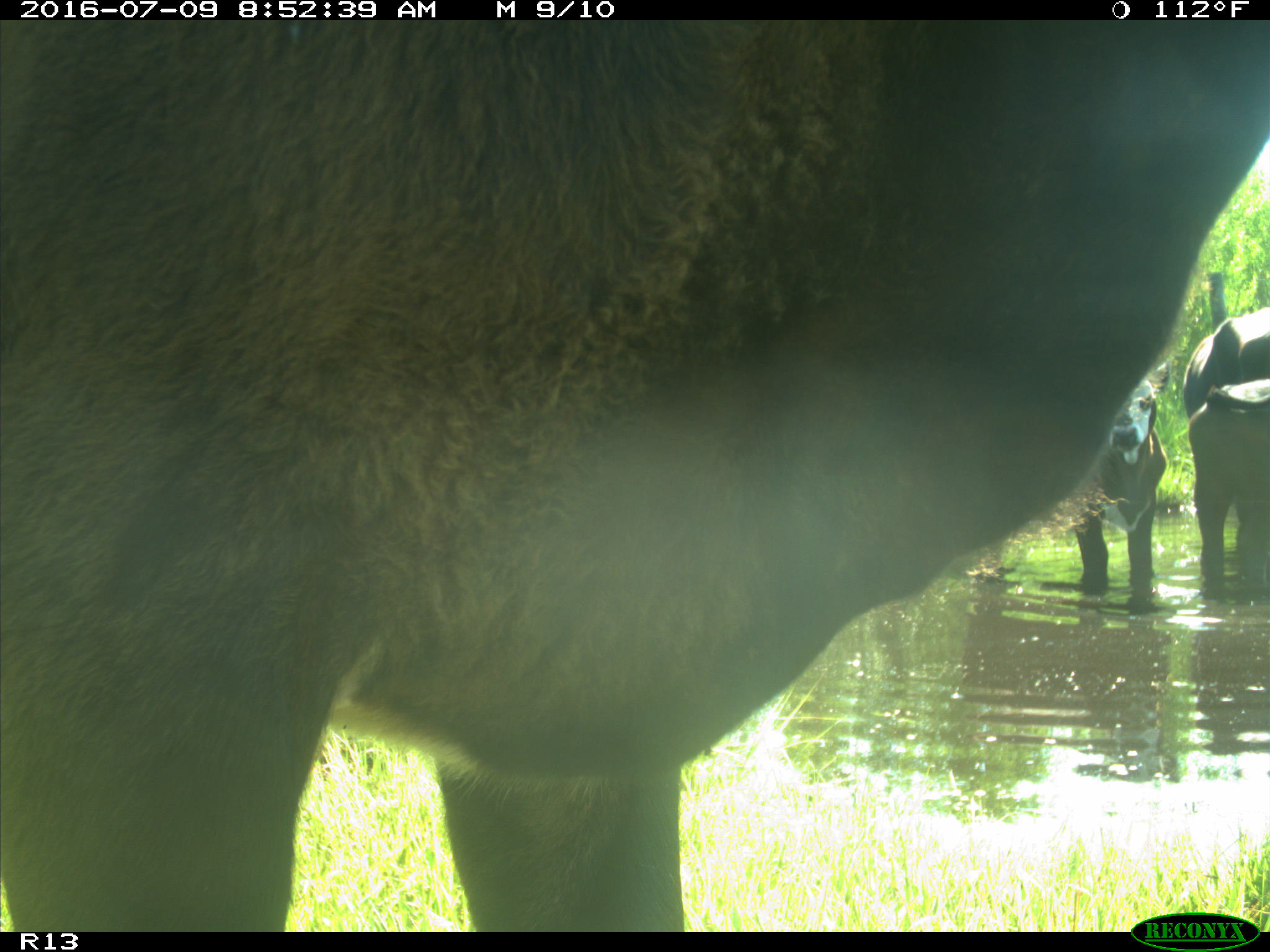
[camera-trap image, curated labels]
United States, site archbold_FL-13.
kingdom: Animalia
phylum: Chordata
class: Mammalia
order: Artiodactyla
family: Bovidae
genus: Bos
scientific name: Bos taurus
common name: domestic cow